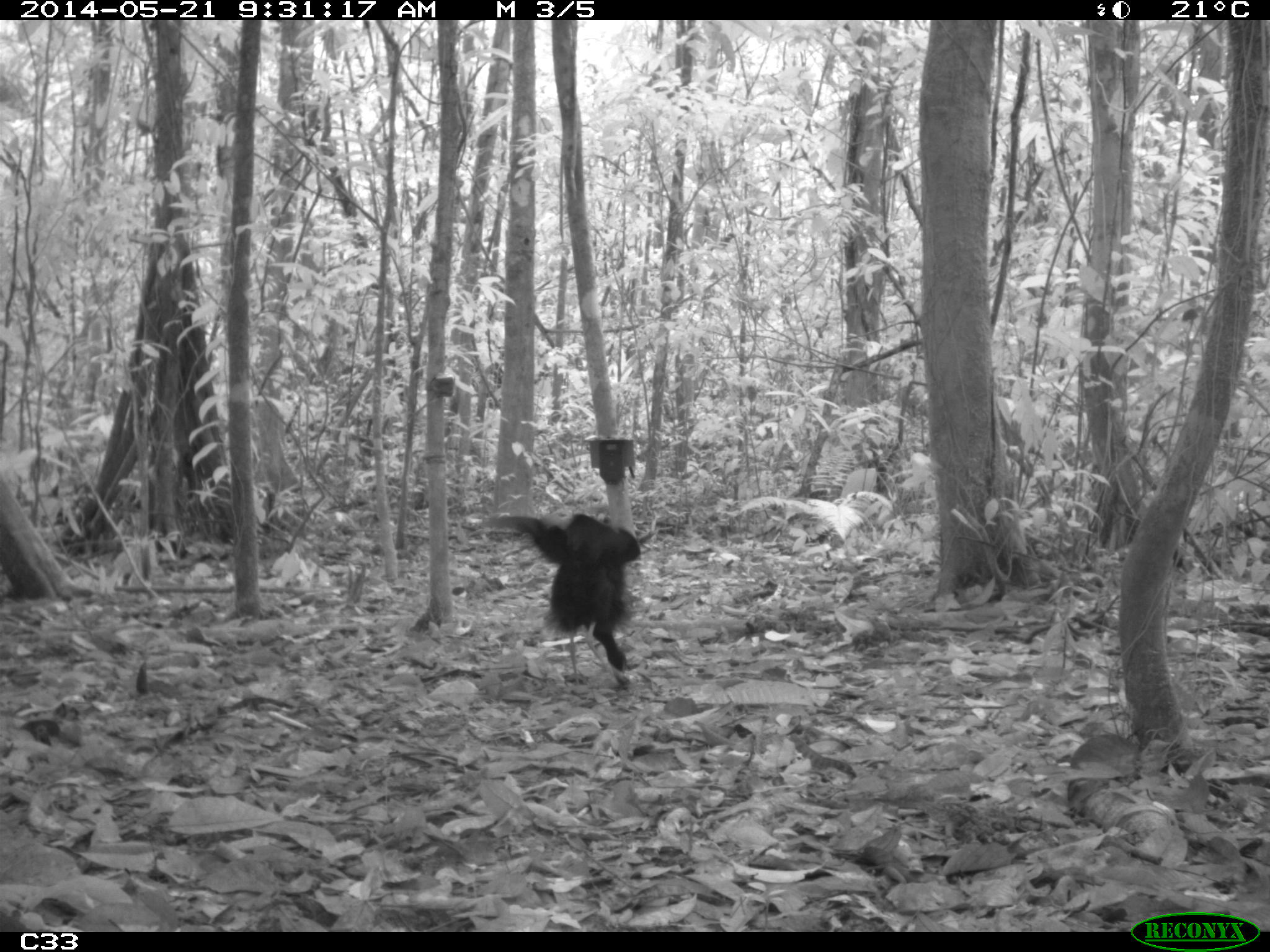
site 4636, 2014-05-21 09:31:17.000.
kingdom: Animalia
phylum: Chordata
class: Aves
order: Gruiformes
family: Psophiidae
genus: Psophia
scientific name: Psophia crepitans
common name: gray-winged trumpeter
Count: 2.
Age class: adult.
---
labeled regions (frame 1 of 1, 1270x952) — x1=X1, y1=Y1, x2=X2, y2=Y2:
psophia crepitans: x1=482, y1=512, x2=641, y2=689